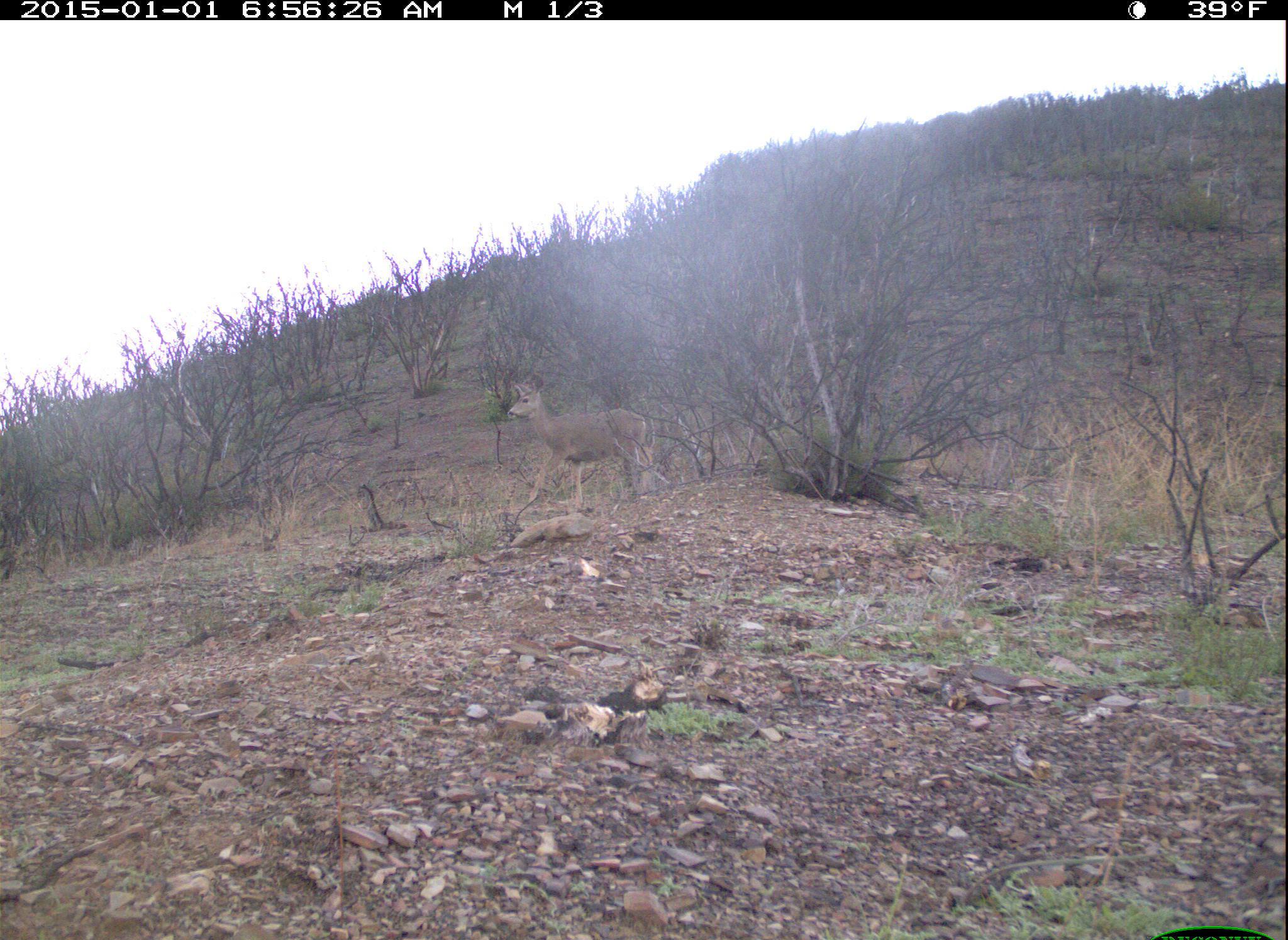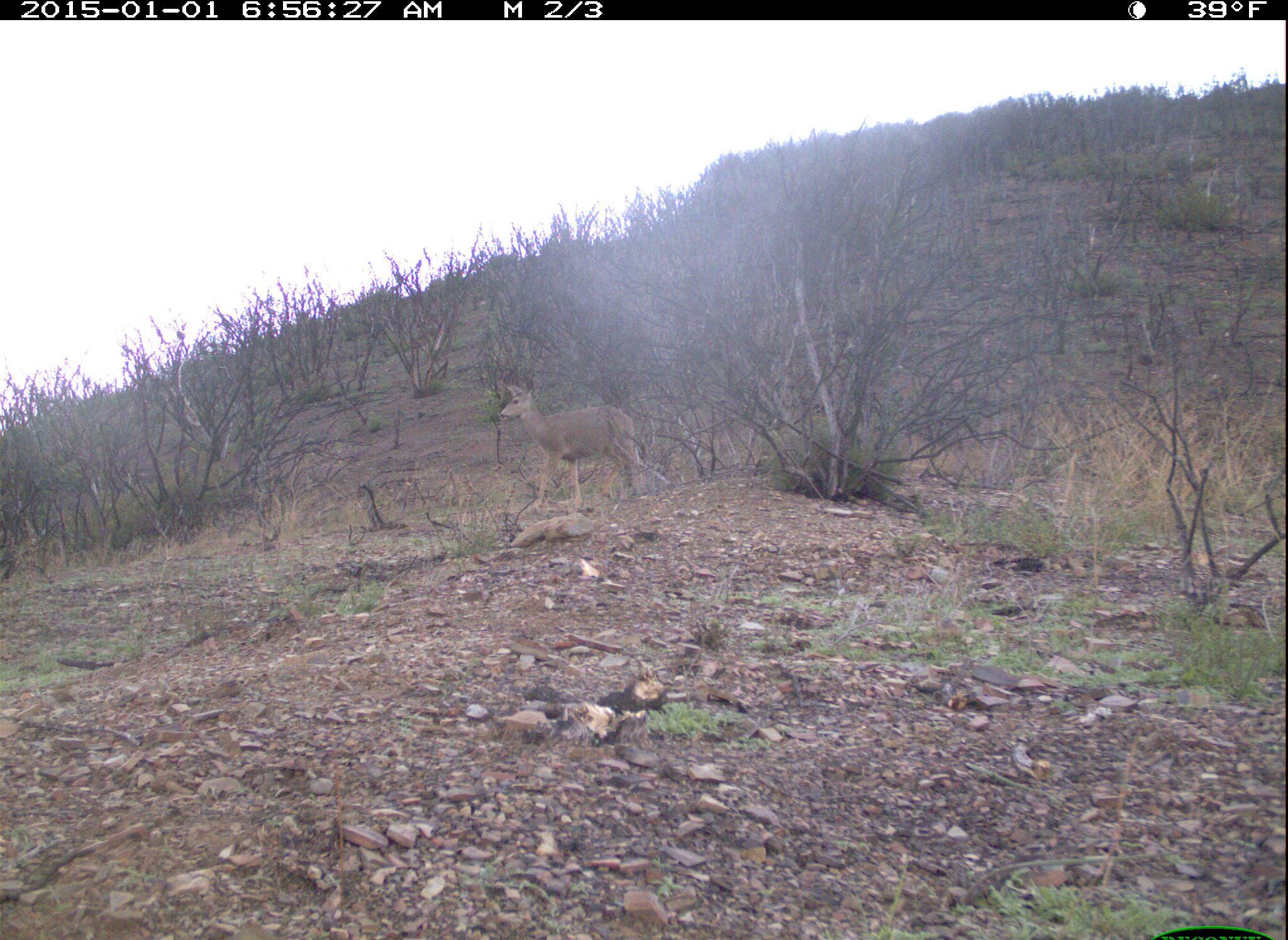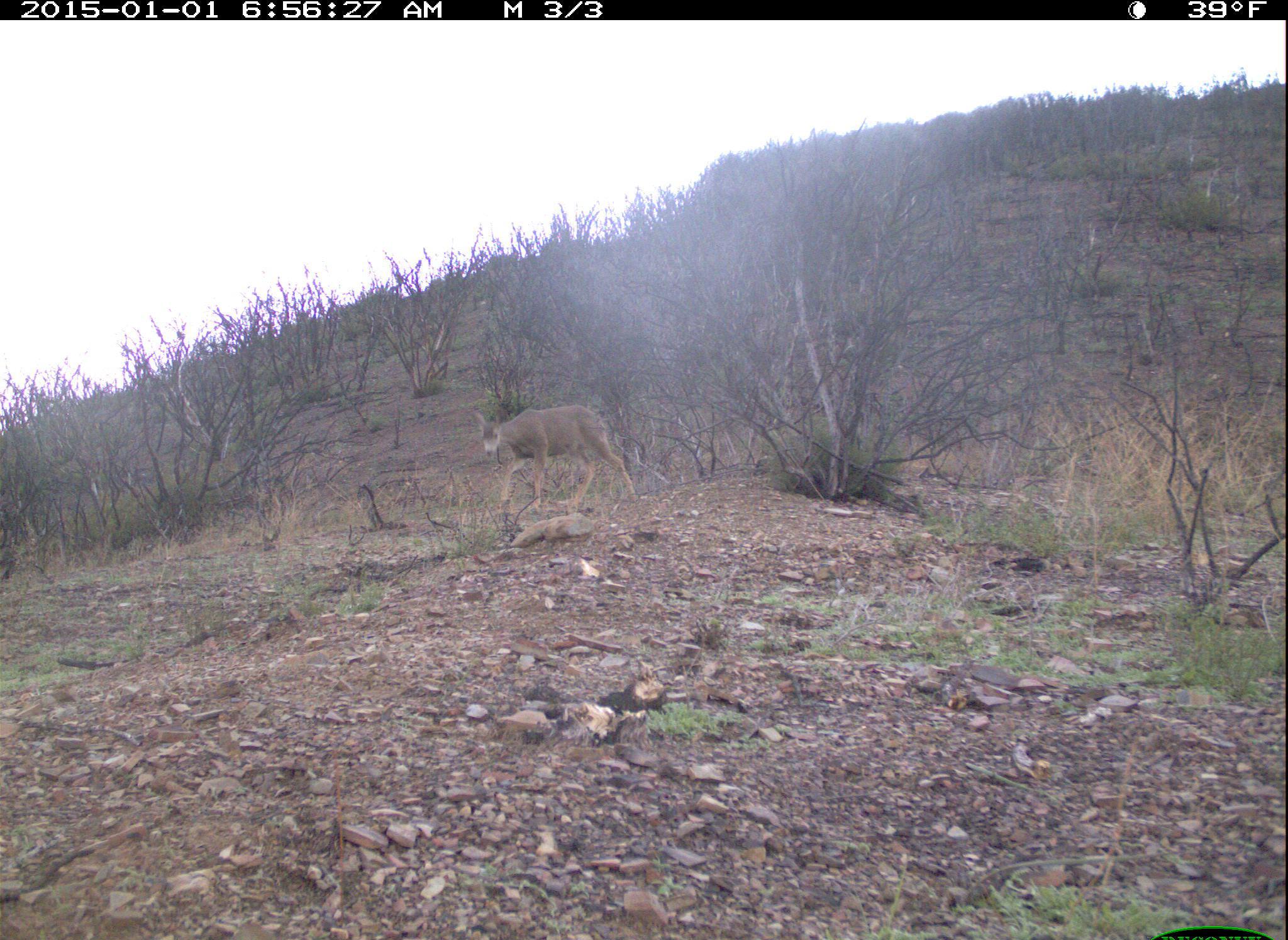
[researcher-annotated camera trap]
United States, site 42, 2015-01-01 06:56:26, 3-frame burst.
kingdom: Animalia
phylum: Chordata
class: Mammalia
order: Artiodactyla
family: Cervidae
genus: Odocoileus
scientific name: Odocoileus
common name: deer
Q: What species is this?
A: Deer (Odocoileus).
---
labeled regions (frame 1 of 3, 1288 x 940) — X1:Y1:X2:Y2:
deer: 509:377:654:514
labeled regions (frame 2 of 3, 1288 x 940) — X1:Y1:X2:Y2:
deer: 497:383:641:513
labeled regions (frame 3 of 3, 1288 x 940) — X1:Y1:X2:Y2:
deer: 475:405:636:513